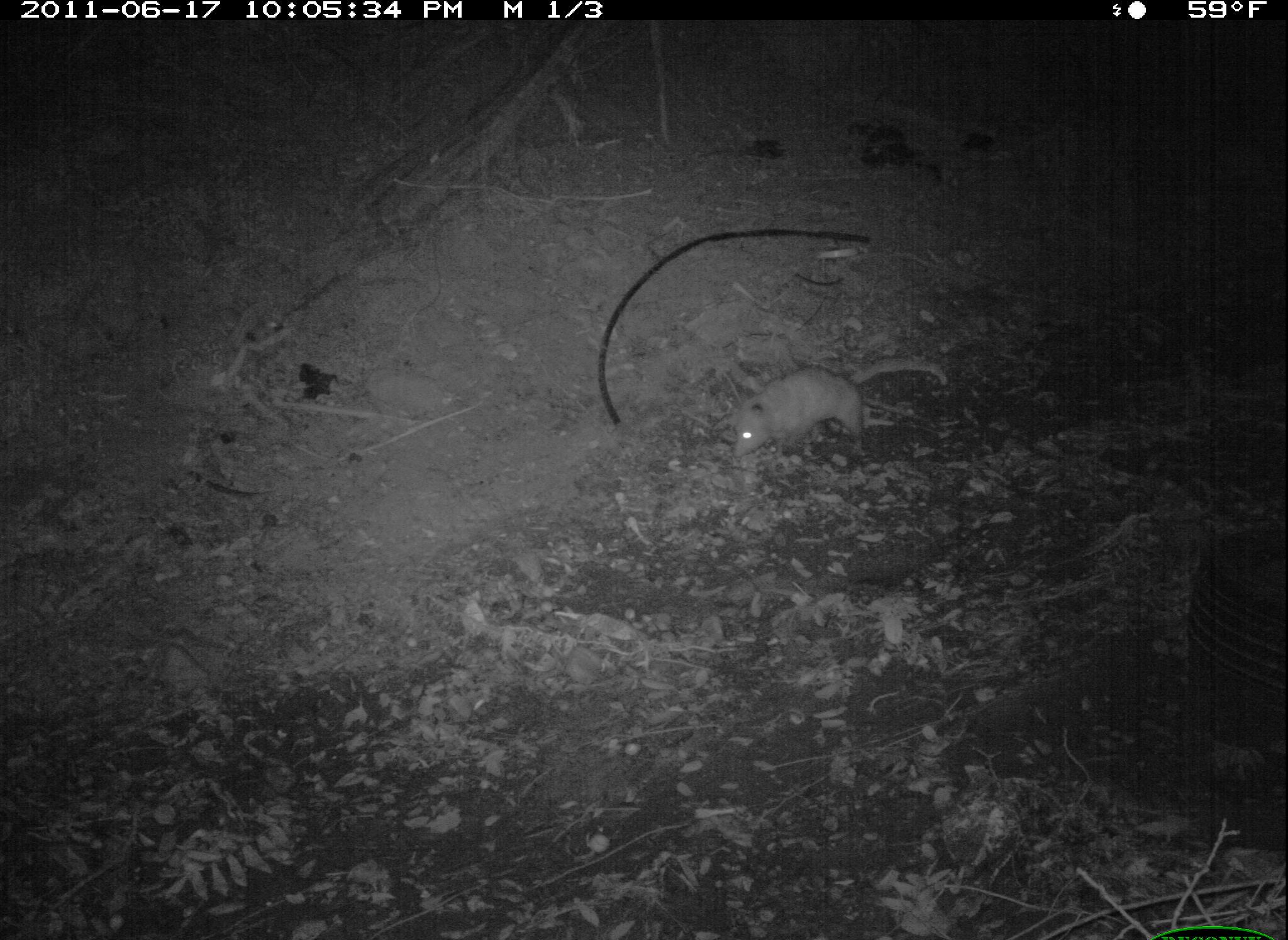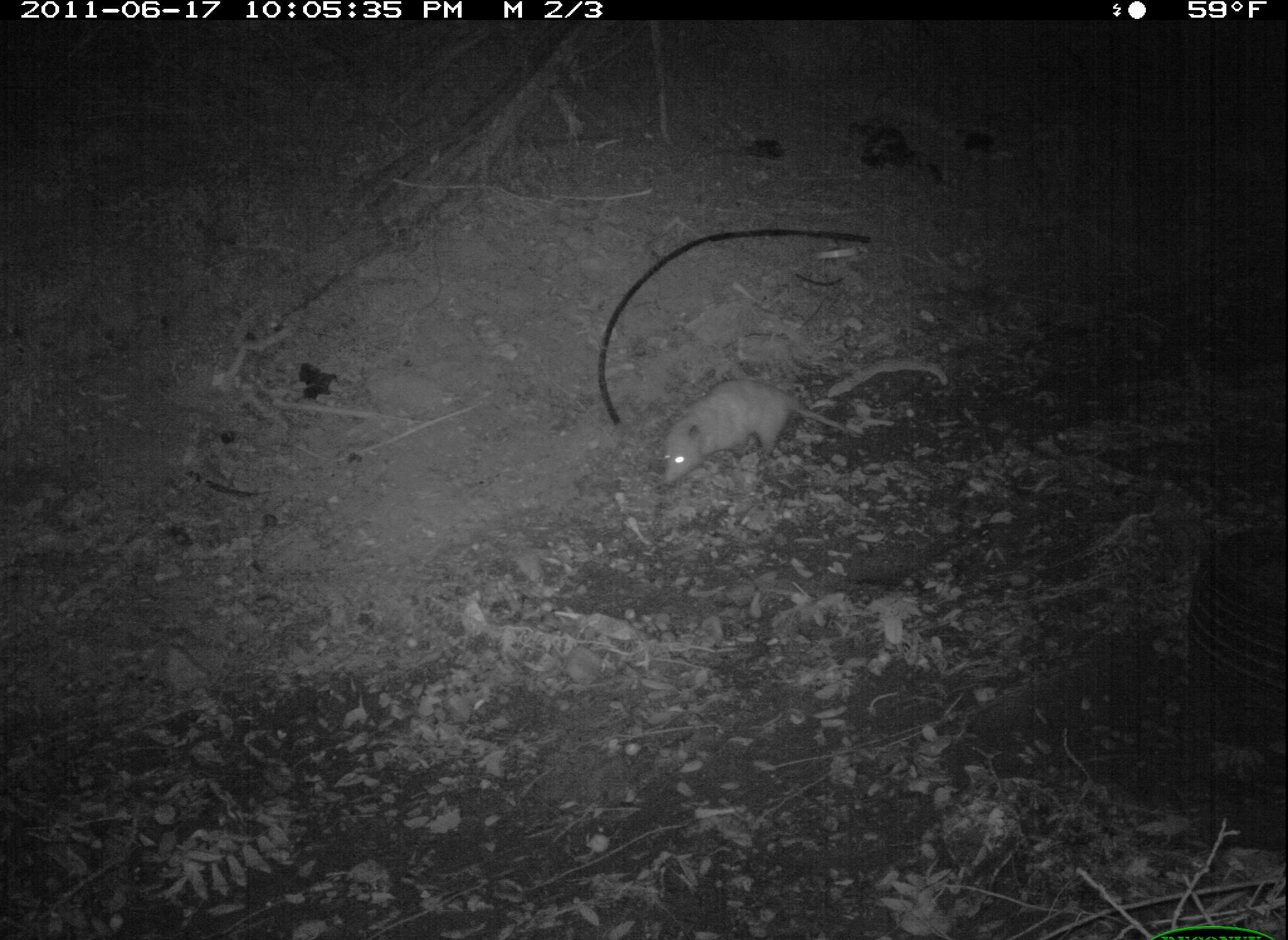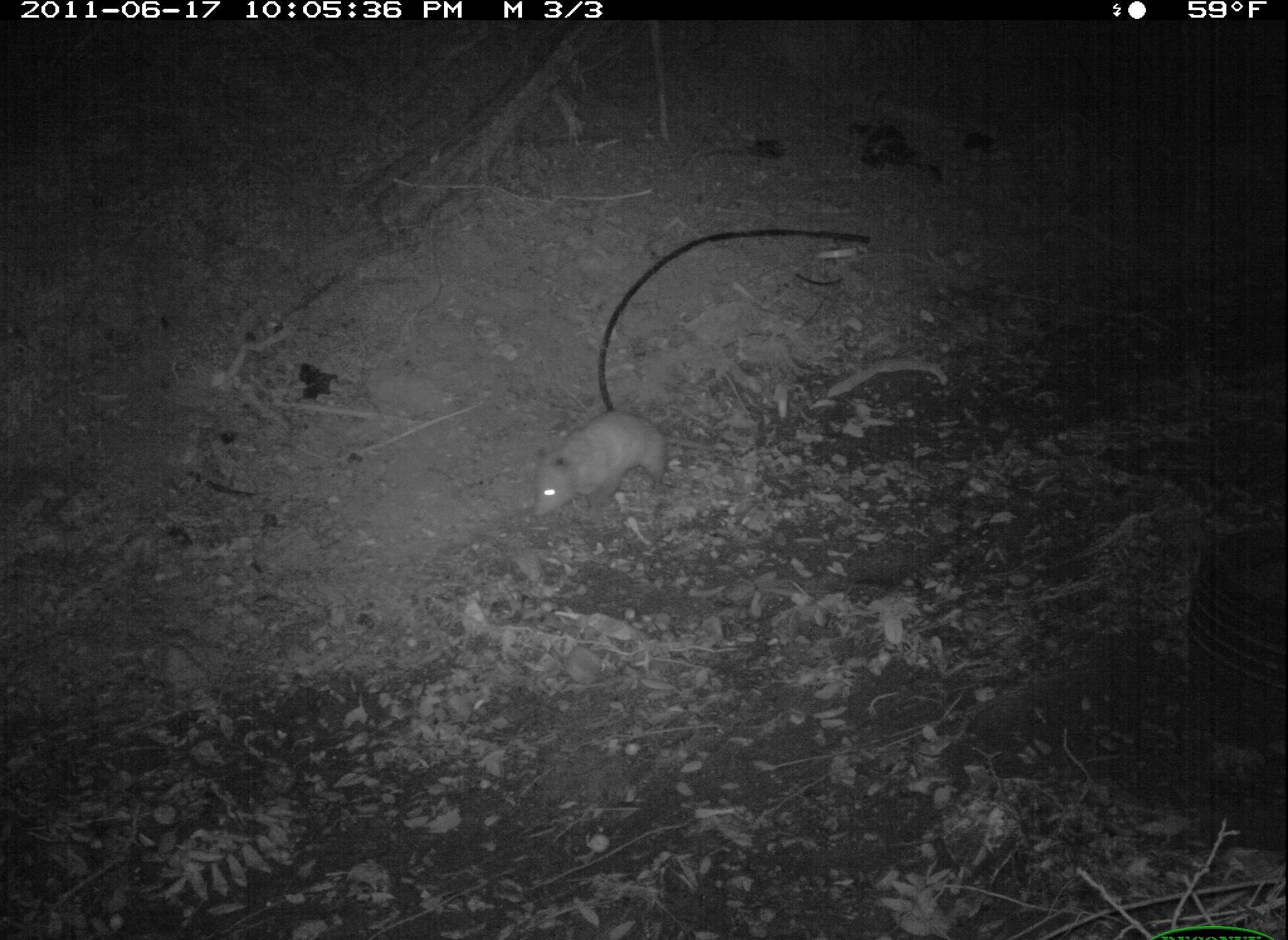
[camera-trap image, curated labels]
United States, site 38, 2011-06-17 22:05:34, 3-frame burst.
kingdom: Animalia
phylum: Chordata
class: Mammalia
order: Didelphimorphia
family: Didelphidae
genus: Didelphis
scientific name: Didelphis virginiana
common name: virginia opossum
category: opossum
Opossum (virginia opossum) (Didelphis virginiana).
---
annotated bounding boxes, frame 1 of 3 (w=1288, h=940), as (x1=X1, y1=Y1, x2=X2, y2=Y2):
opossum: (x1=721, y1=362, x2=929, y2=462)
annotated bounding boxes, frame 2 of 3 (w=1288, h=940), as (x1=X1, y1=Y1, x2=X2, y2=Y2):
opossum: (x1=652, y1=366, x2=839, y2=493)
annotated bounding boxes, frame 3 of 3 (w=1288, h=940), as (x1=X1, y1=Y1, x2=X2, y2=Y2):
opossum: (x1=522, y1=391, x2=689, y2=530)